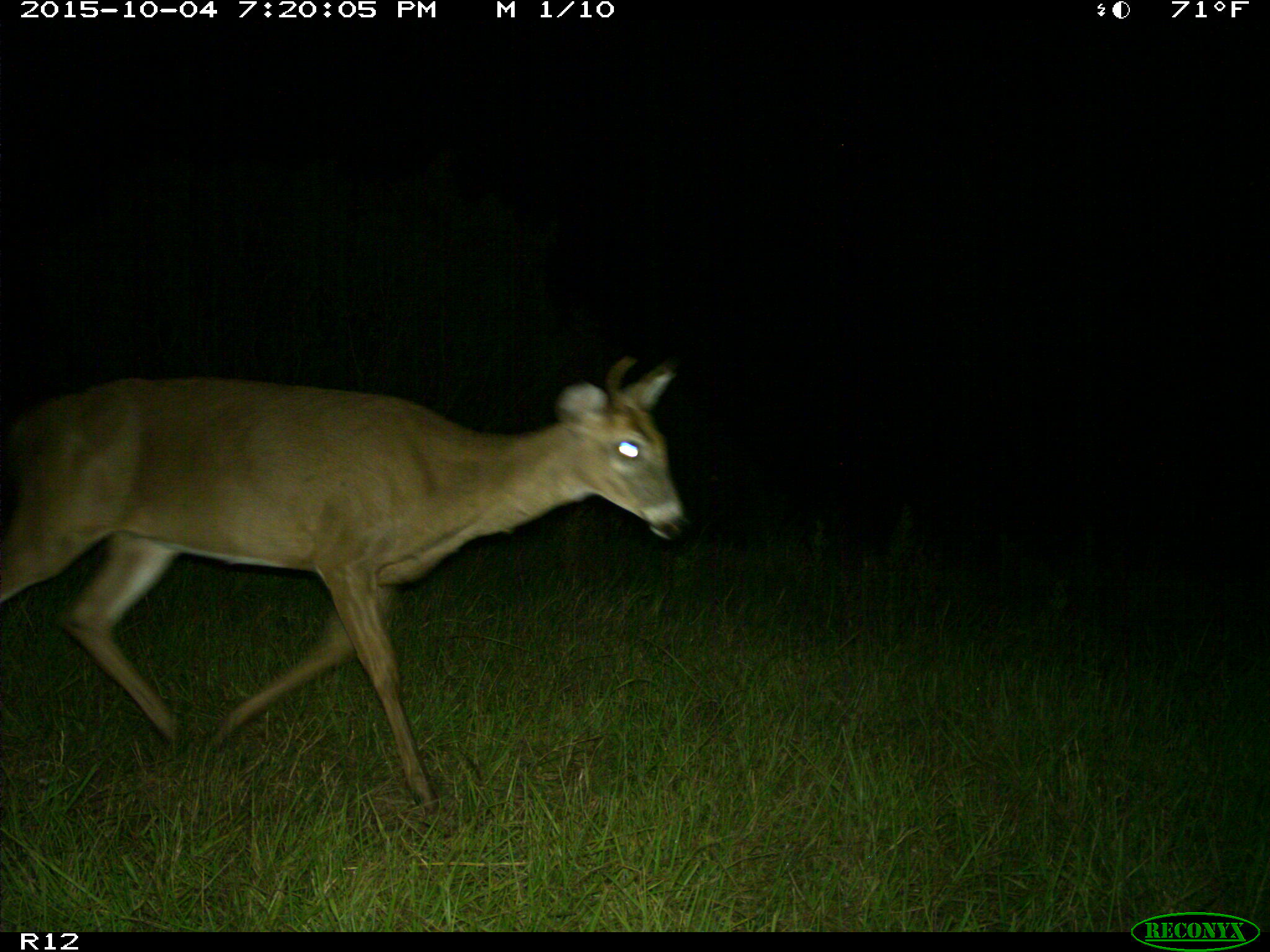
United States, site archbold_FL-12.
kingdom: Animalia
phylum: Chordata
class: Mammalia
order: Artiodactyla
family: Cervidae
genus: Odocoileus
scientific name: Odocoileus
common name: deer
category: unidentified deer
Unidentified deer (deer) (Odocoileus).